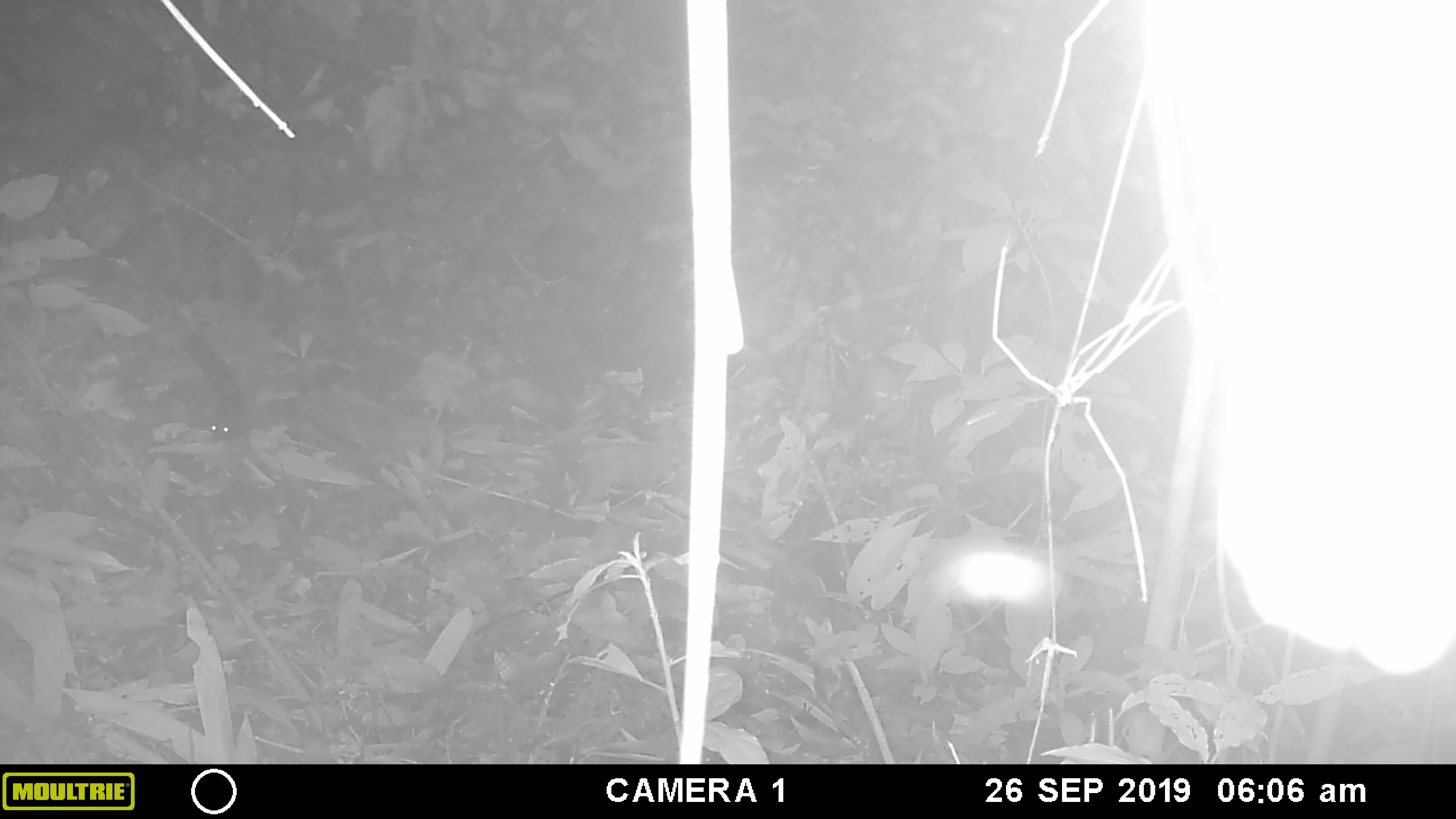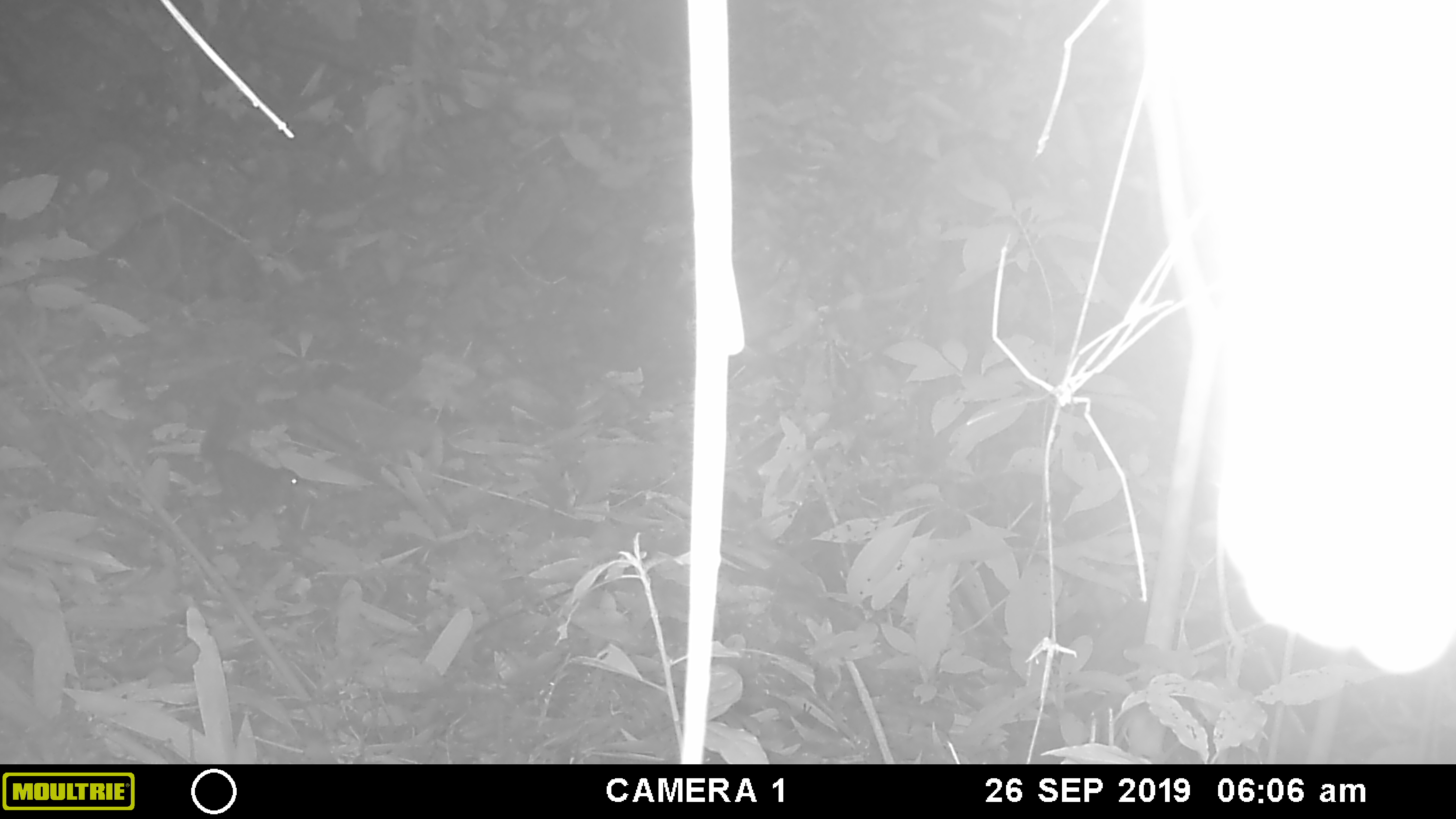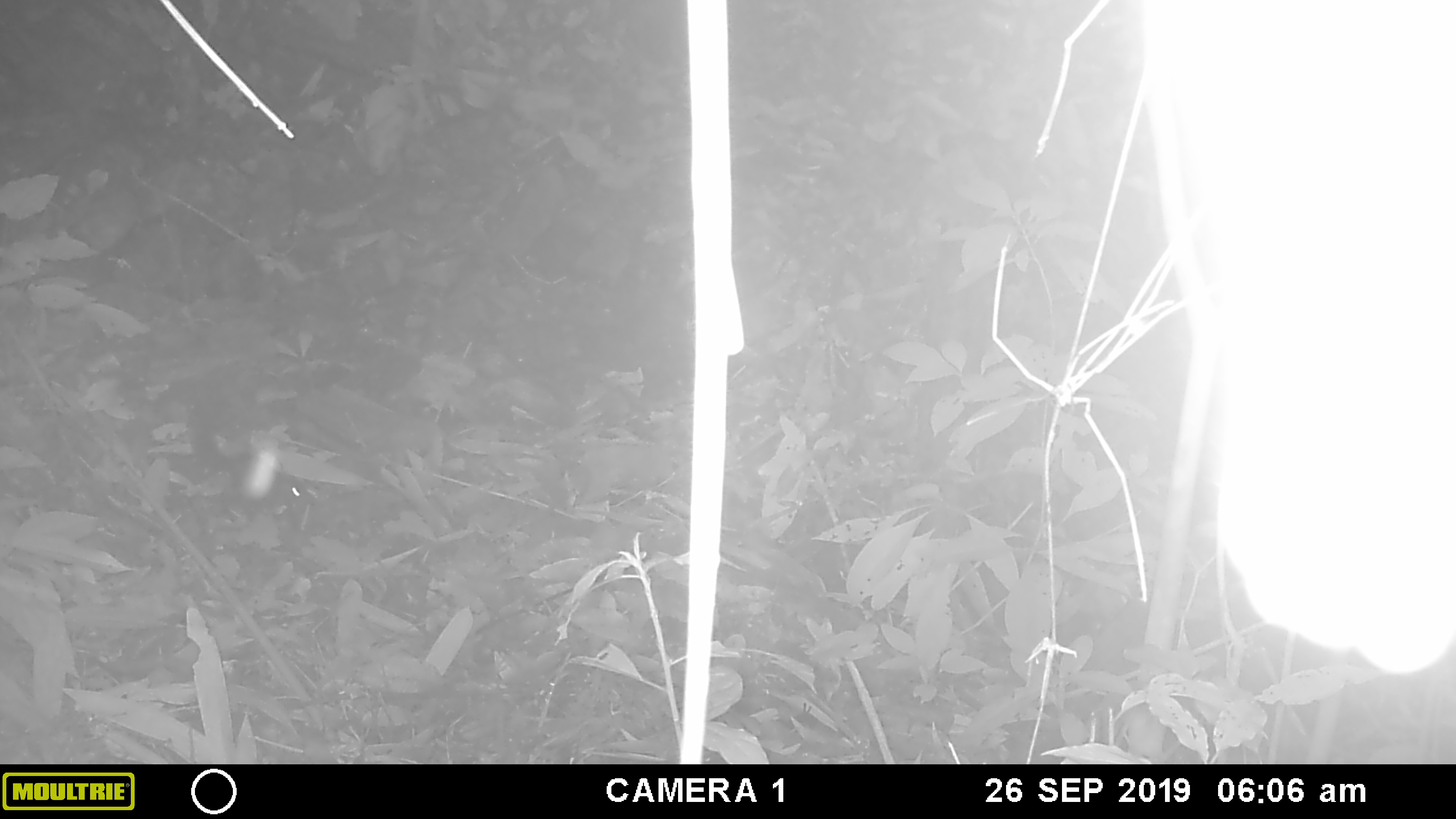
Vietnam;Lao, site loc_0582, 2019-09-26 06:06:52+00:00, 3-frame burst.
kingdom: Animalia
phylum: Chordata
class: Mammalia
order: Rodentia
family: Sciuridae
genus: Sciurus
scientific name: Sciurus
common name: squirrel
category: unidentified squirrel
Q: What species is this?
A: Unidentified squirrel (squirrel) (Sciurus).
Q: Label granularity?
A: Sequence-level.